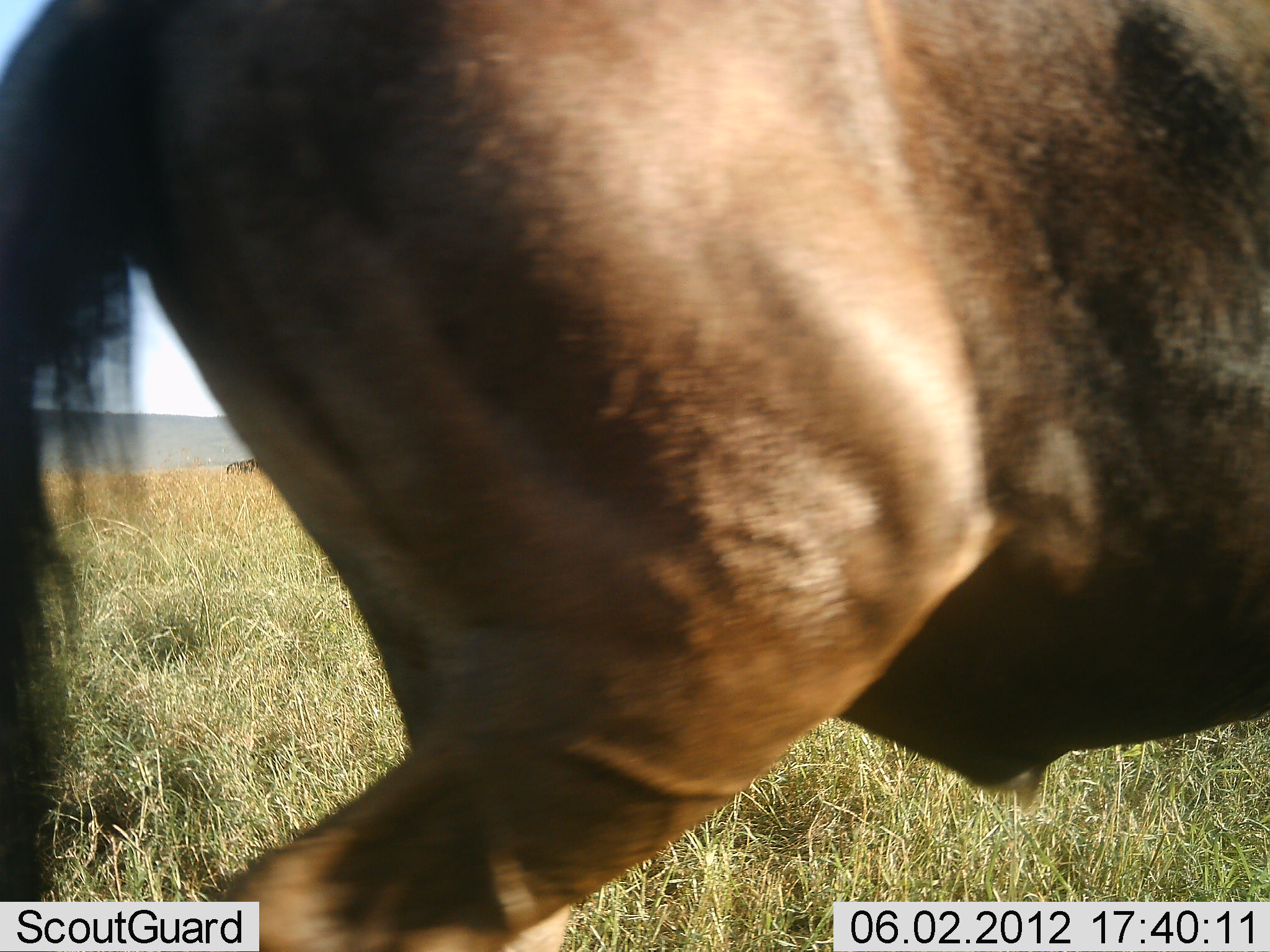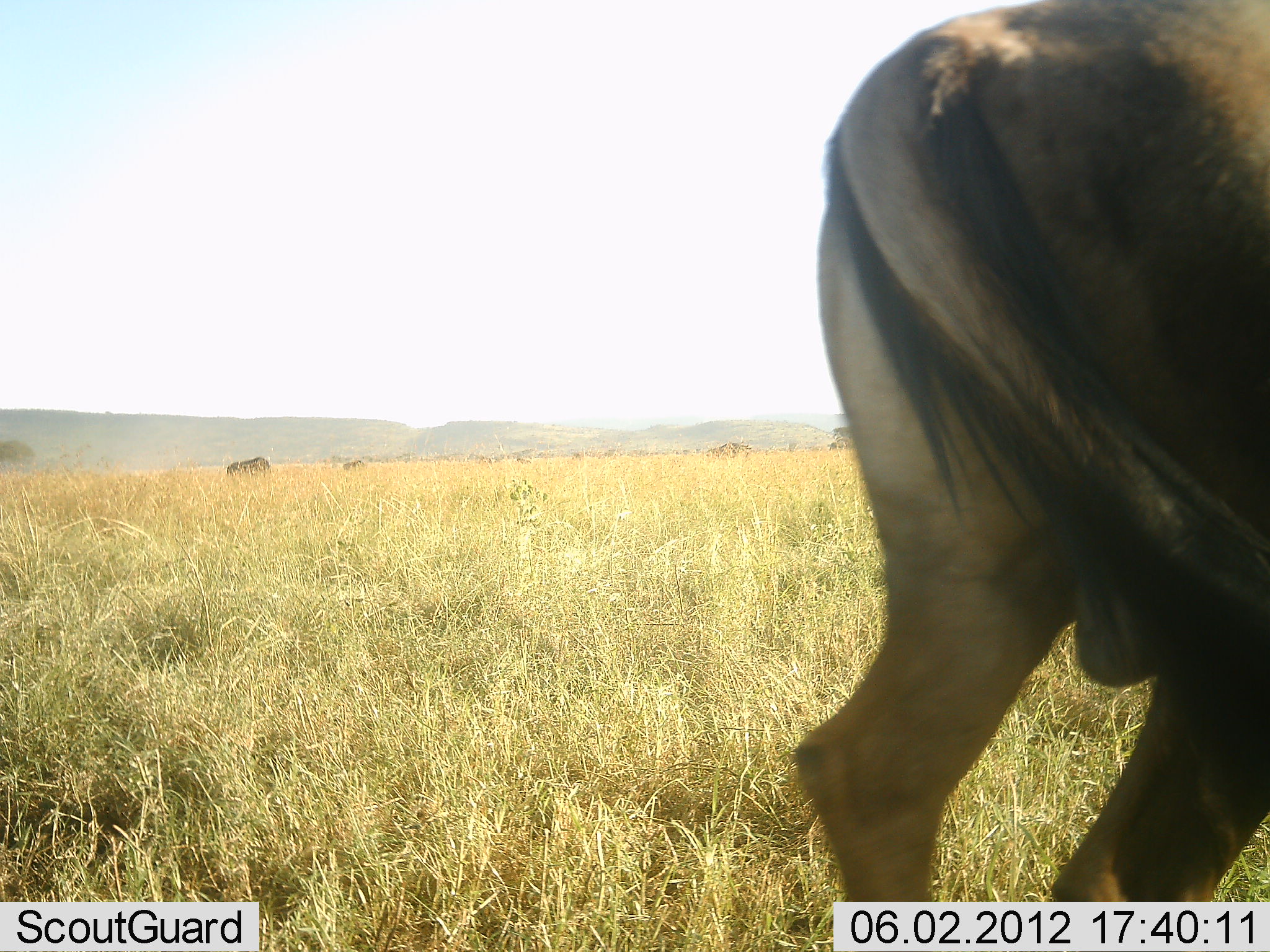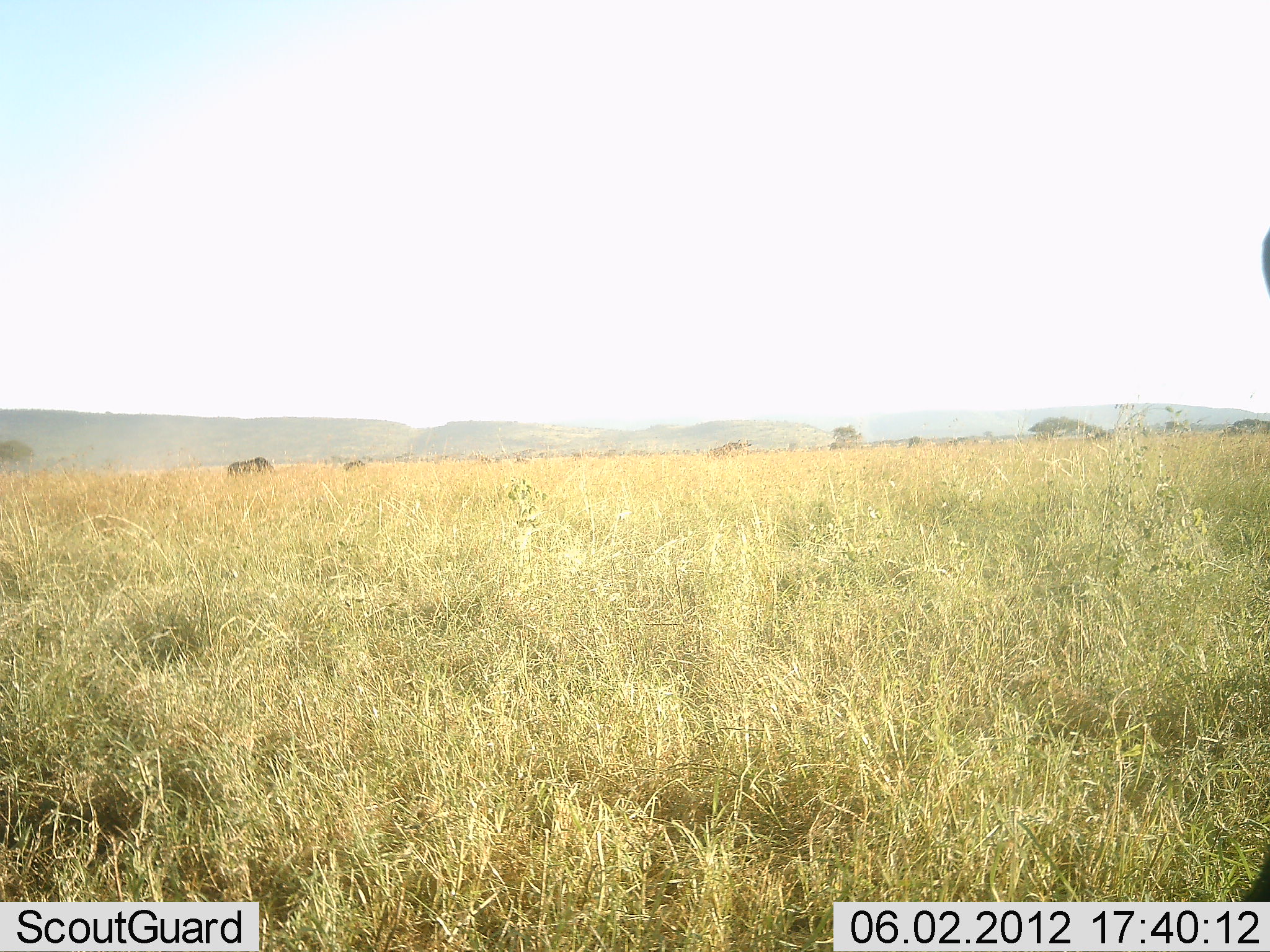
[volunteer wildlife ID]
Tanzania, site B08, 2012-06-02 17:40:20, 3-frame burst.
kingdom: Animalia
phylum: Chordata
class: Mammalia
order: Artiodactyla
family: Bovidae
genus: Connochaetes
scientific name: Connochaetes taurinus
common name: blue wildebeest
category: wildebeest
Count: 2.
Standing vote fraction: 40%.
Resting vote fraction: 0%.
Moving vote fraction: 90%.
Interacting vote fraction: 0%.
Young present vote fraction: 0%.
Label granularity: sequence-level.